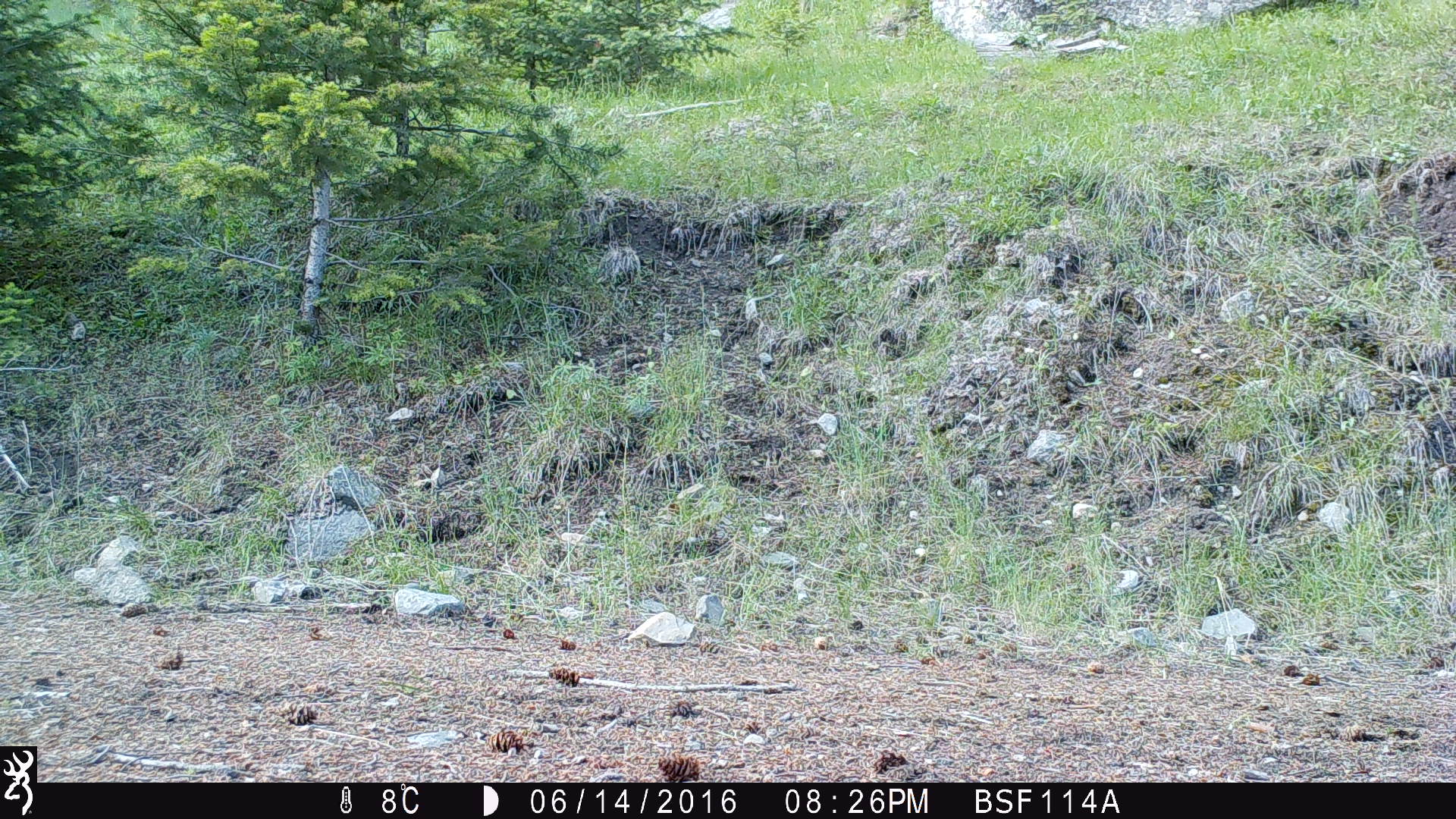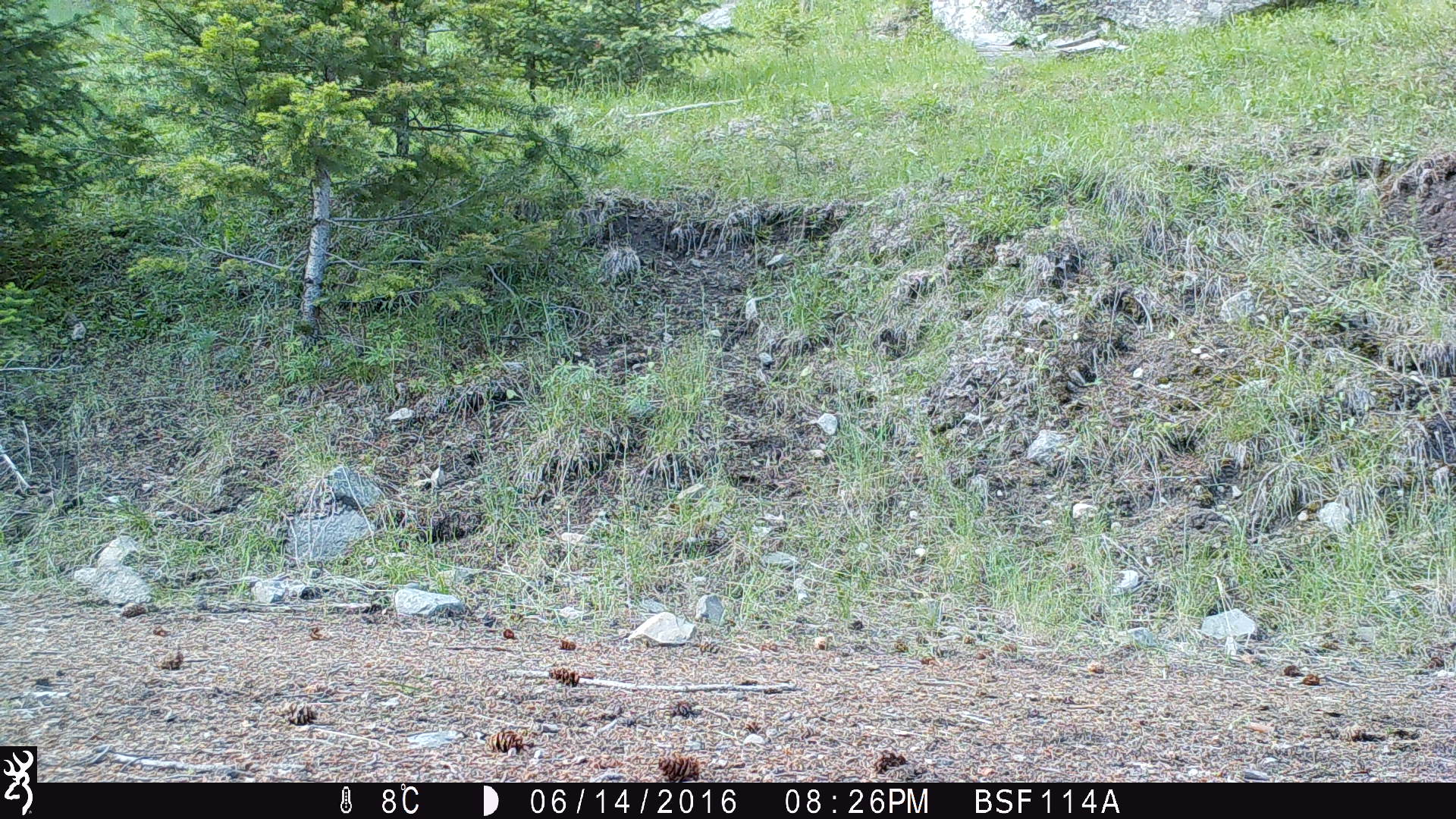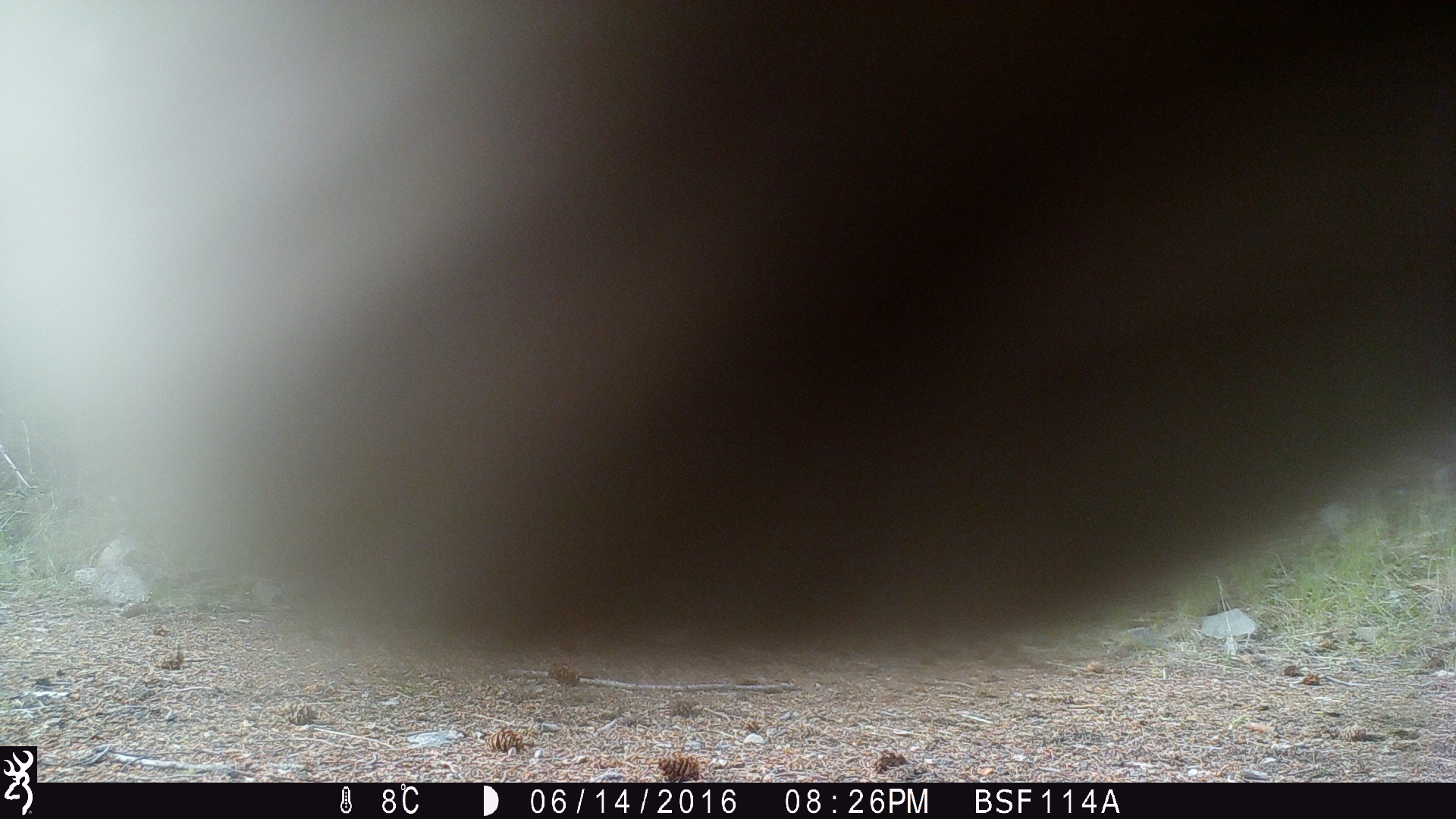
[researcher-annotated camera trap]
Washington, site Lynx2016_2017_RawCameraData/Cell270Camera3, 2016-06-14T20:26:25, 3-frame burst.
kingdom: Animalia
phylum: Chordata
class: Mammalia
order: Artiodactyla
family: Bovidae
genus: Bos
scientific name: Bos taurus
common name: domestic cattle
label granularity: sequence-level